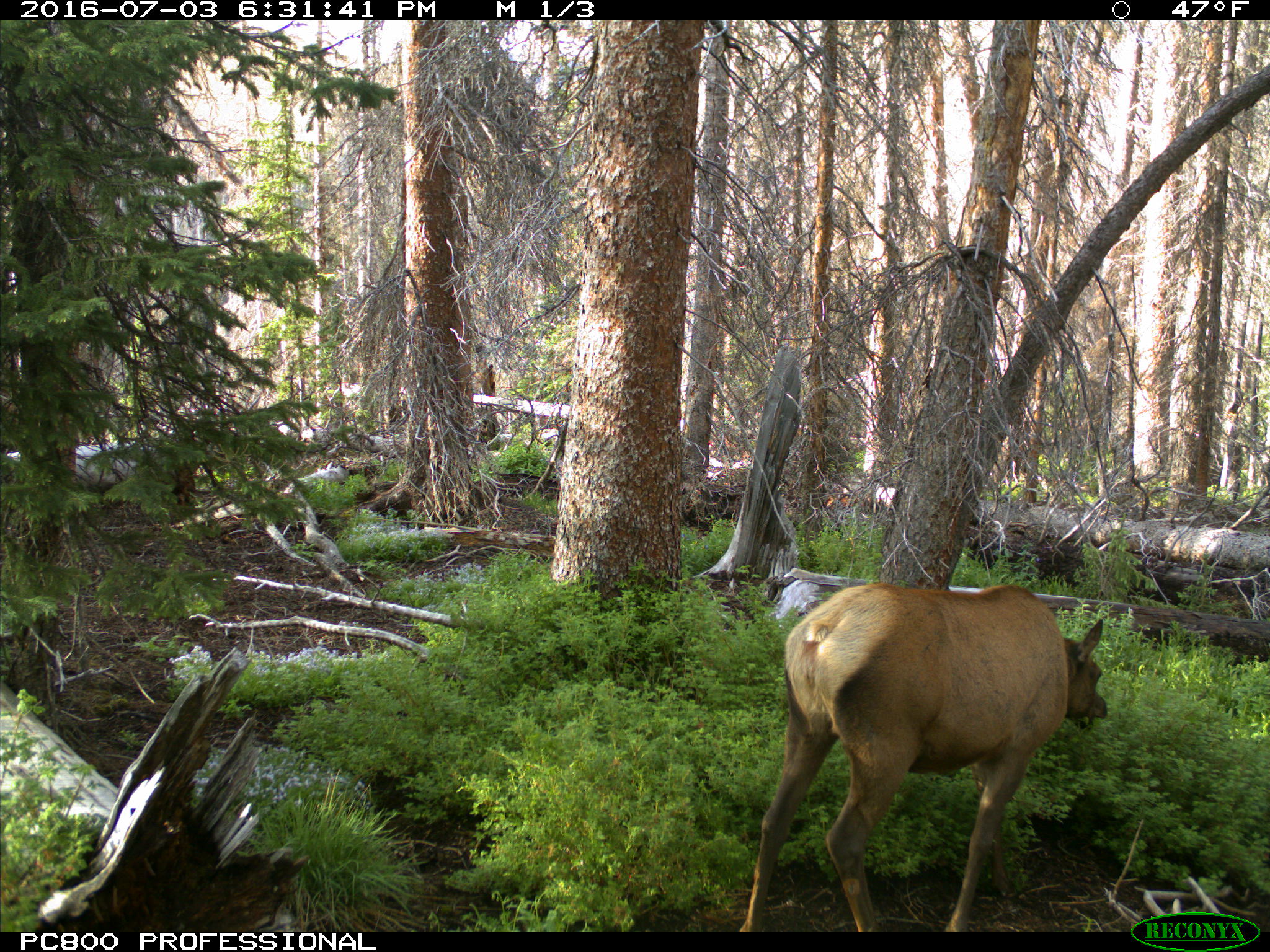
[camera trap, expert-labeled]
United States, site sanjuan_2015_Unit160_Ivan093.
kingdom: Animalia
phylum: Chordata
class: Mammalia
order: Artiodactyla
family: Cervidae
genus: Cervus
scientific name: Cervus elaphus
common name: red deer